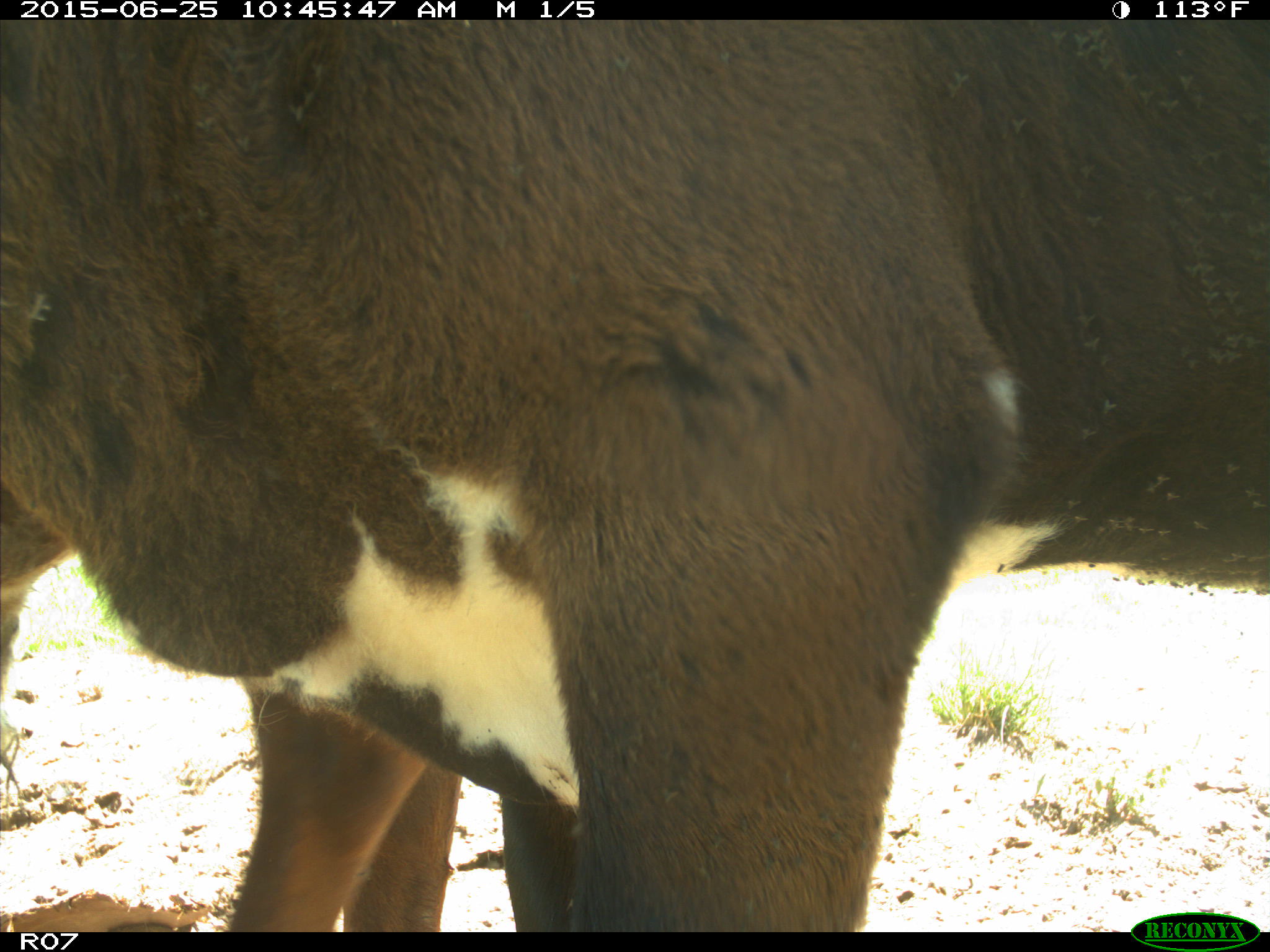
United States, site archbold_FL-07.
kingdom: Animalia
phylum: Chordata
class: Mammalia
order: Artiodactyla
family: Bovidae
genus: Bos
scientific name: Bos taurus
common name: domestic cow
Bos taurus (domestic cow).